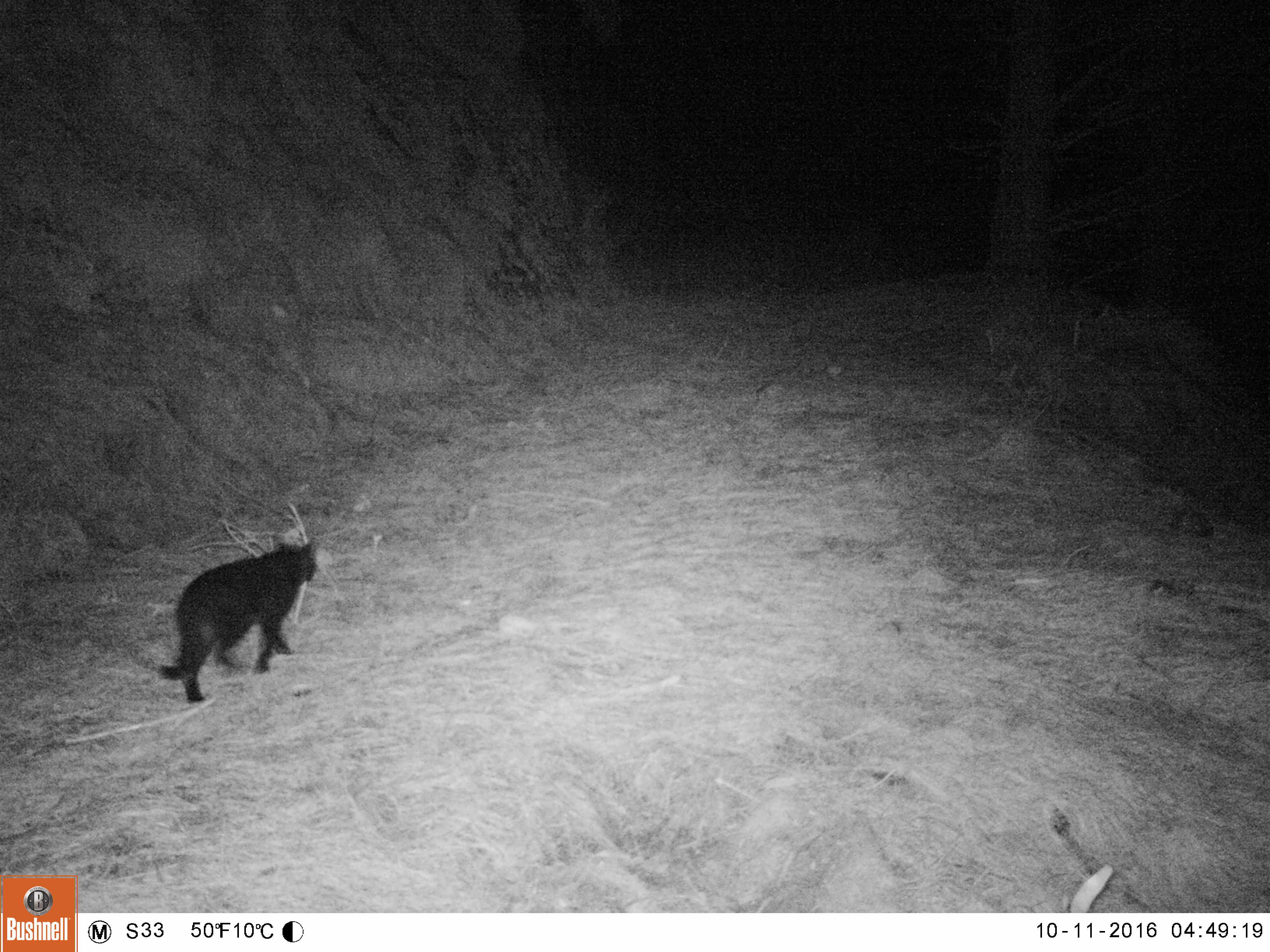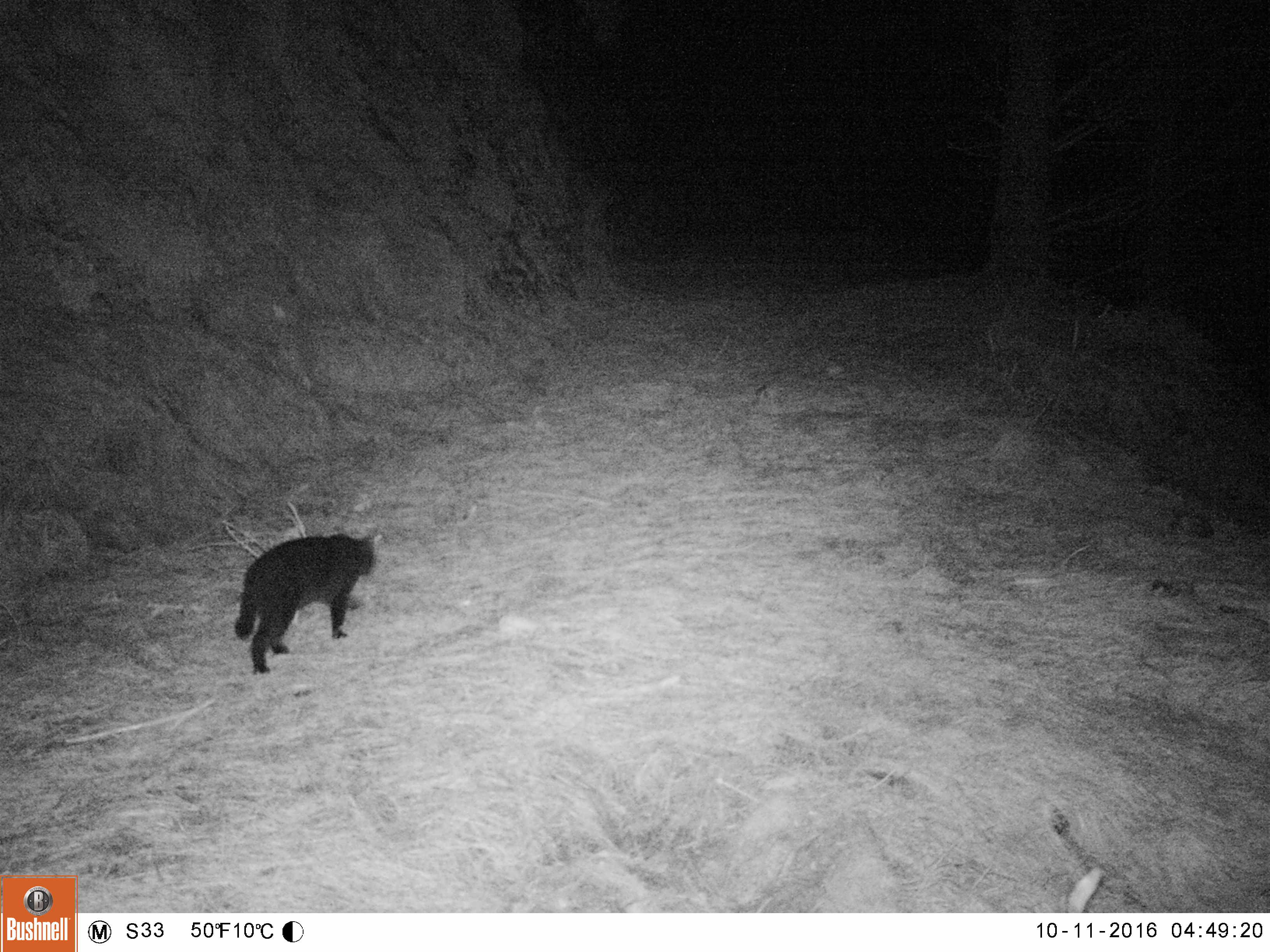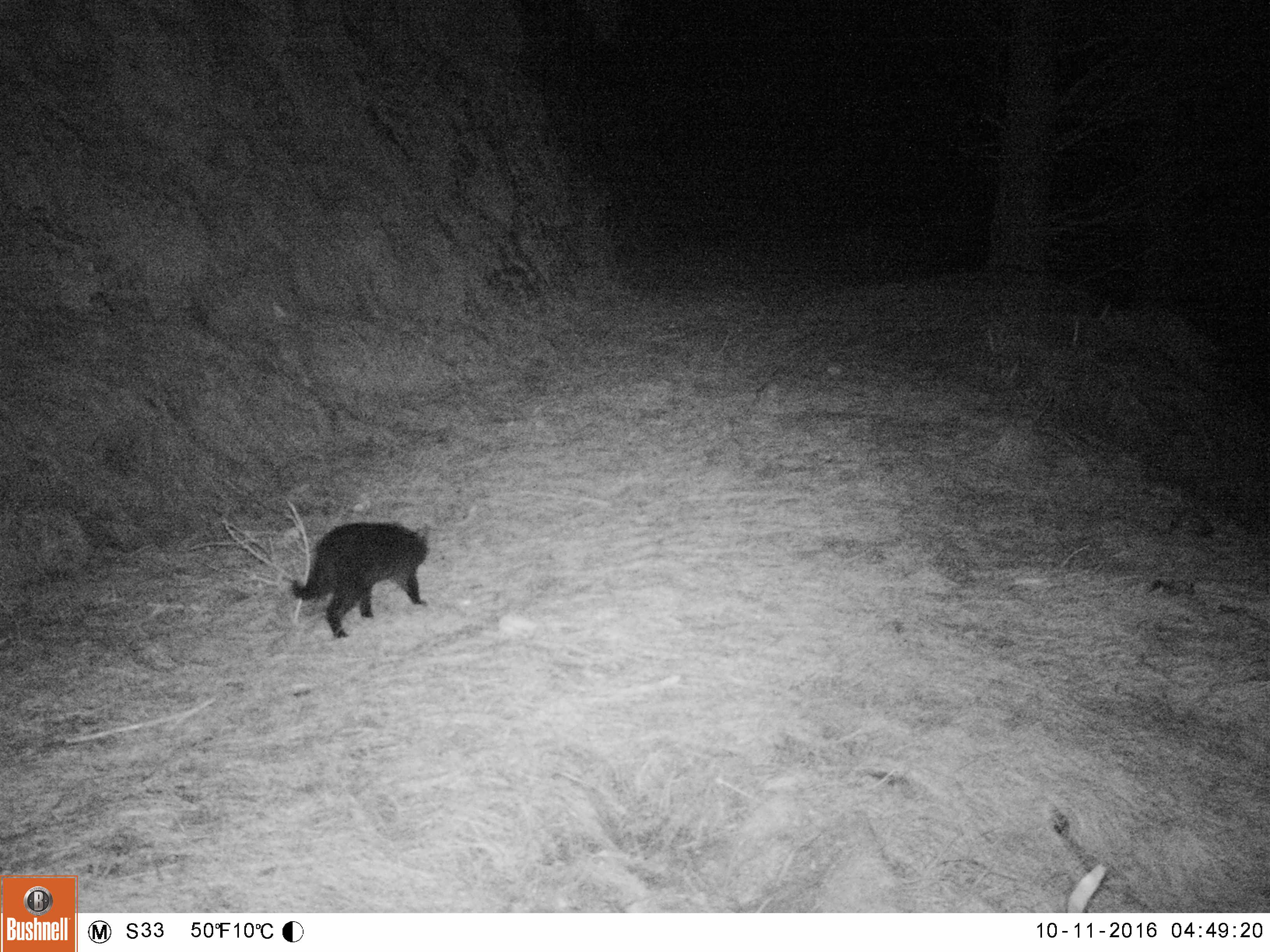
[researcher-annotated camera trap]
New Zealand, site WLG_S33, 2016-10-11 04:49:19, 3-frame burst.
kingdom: Animalia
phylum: Chordata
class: Mammalia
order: Carnivora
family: Felidae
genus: Felis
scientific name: Felis catus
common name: domestic cat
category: cat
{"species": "cat (domestic cat) (Felis catus)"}